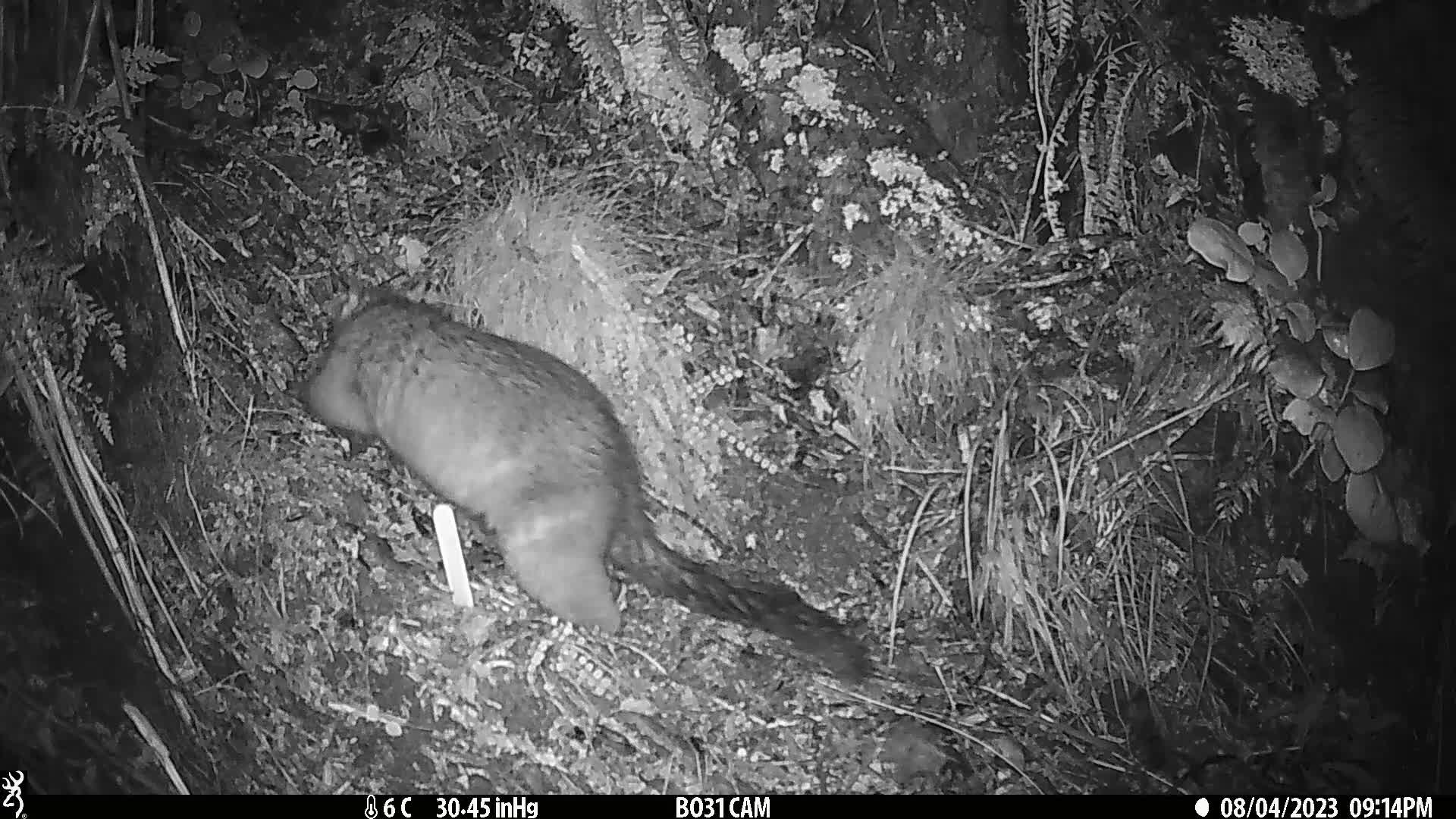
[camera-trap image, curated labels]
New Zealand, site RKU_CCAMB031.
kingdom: Animalia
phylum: Chordata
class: Mammalia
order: Diprotodontia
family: Phalangeridae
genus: Trichosurus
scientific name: Trichosurus vulpecula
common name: common brushtail possum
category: possum